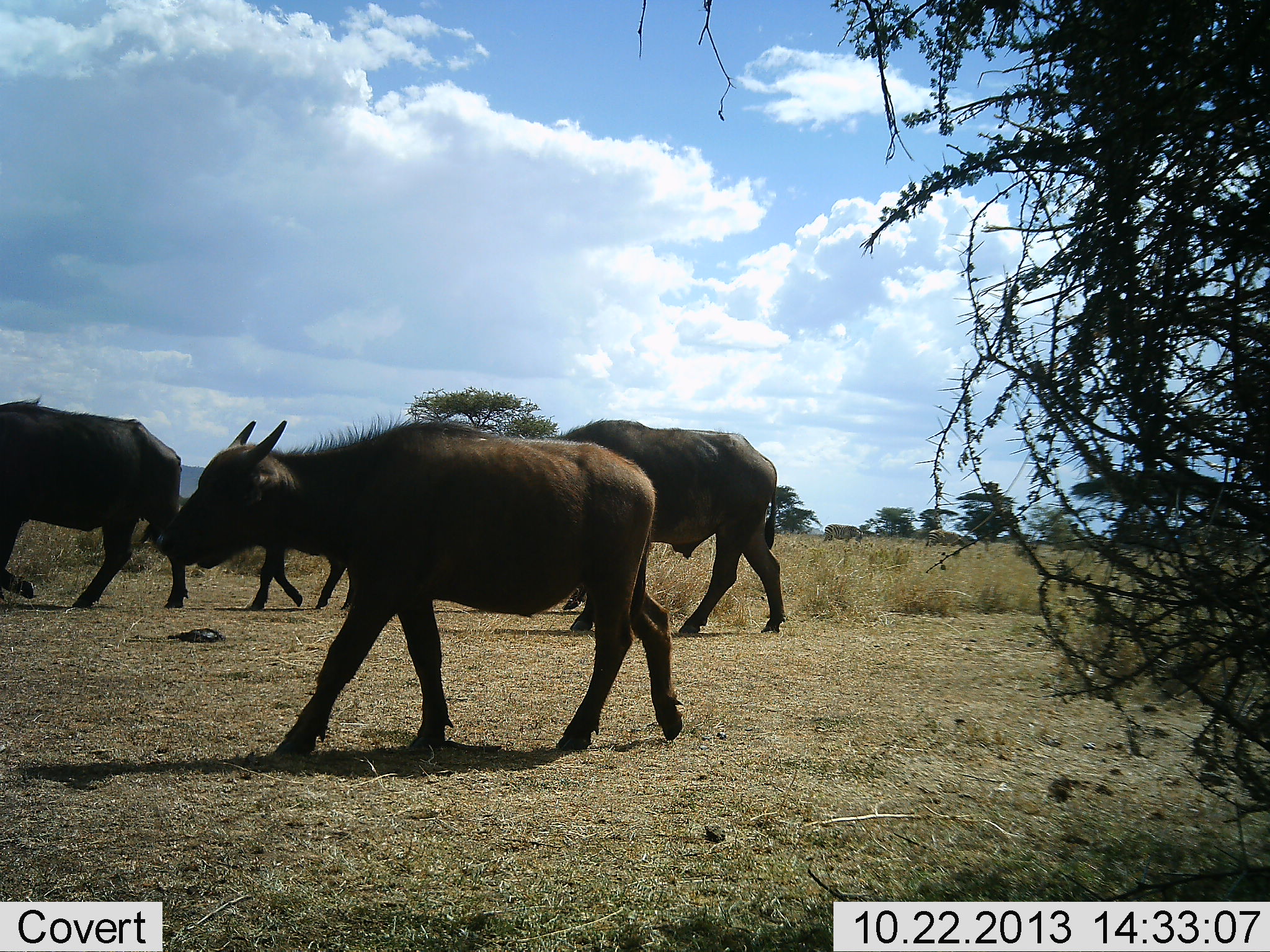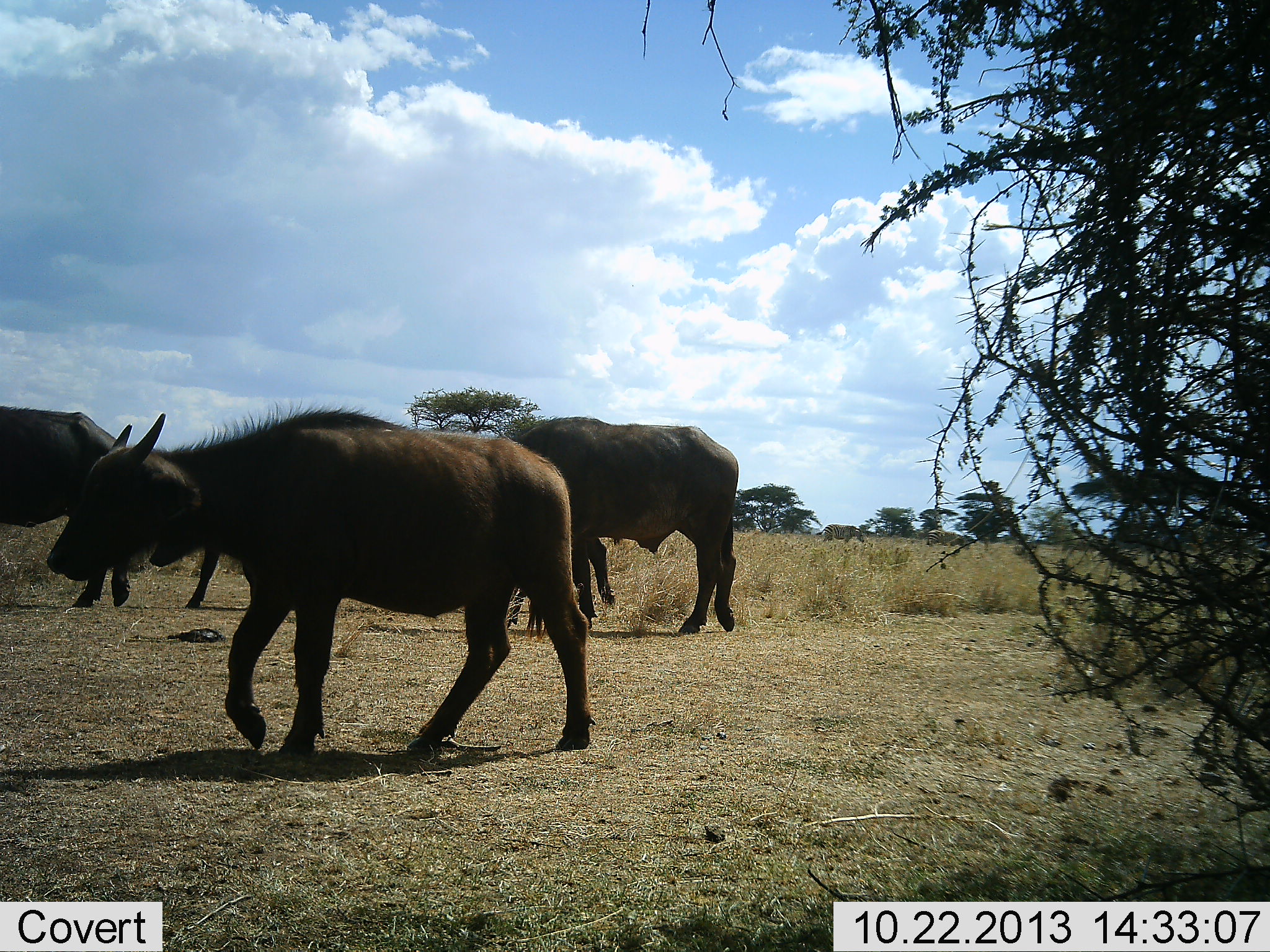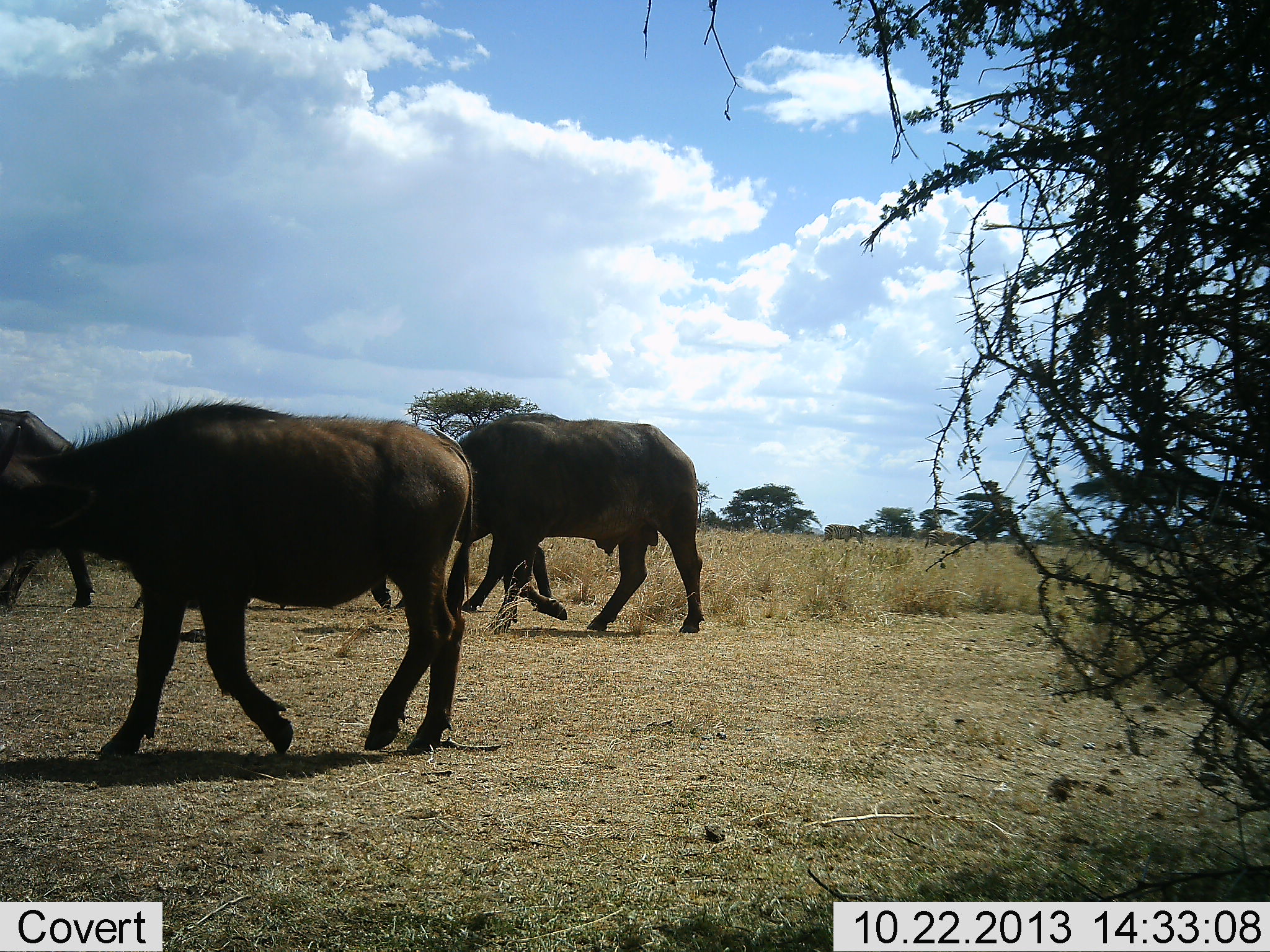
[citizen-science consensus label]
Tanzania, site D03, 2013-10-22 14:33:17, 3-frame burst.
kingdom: Animalia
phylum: Chordata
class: Mammalia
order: Artiodactyla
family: Bovidae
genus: Syncerus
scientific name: Syncerus caffer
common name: cape buffalo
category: buffalo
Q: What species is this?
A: Buffalo (cape buffalo) (Syncerus caffer).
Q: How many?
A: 4.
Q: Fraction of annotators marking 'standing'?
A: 0%.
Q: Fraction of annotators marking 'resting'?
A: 0%.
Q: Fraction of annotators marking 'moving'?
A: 100%.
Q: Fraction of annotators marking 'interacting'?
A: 0%.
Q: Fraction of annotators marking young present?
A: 50%.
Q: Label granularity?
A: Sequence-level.